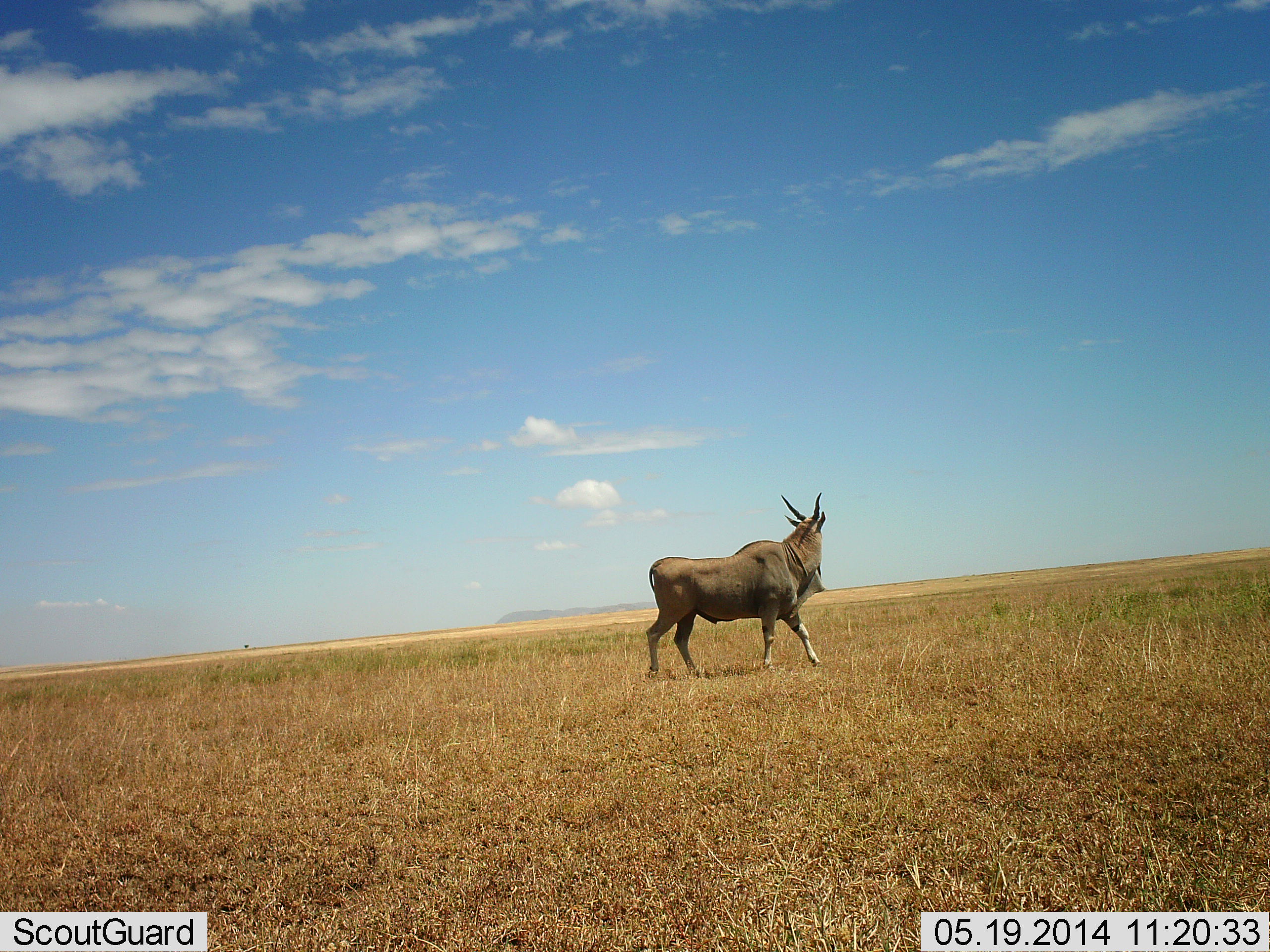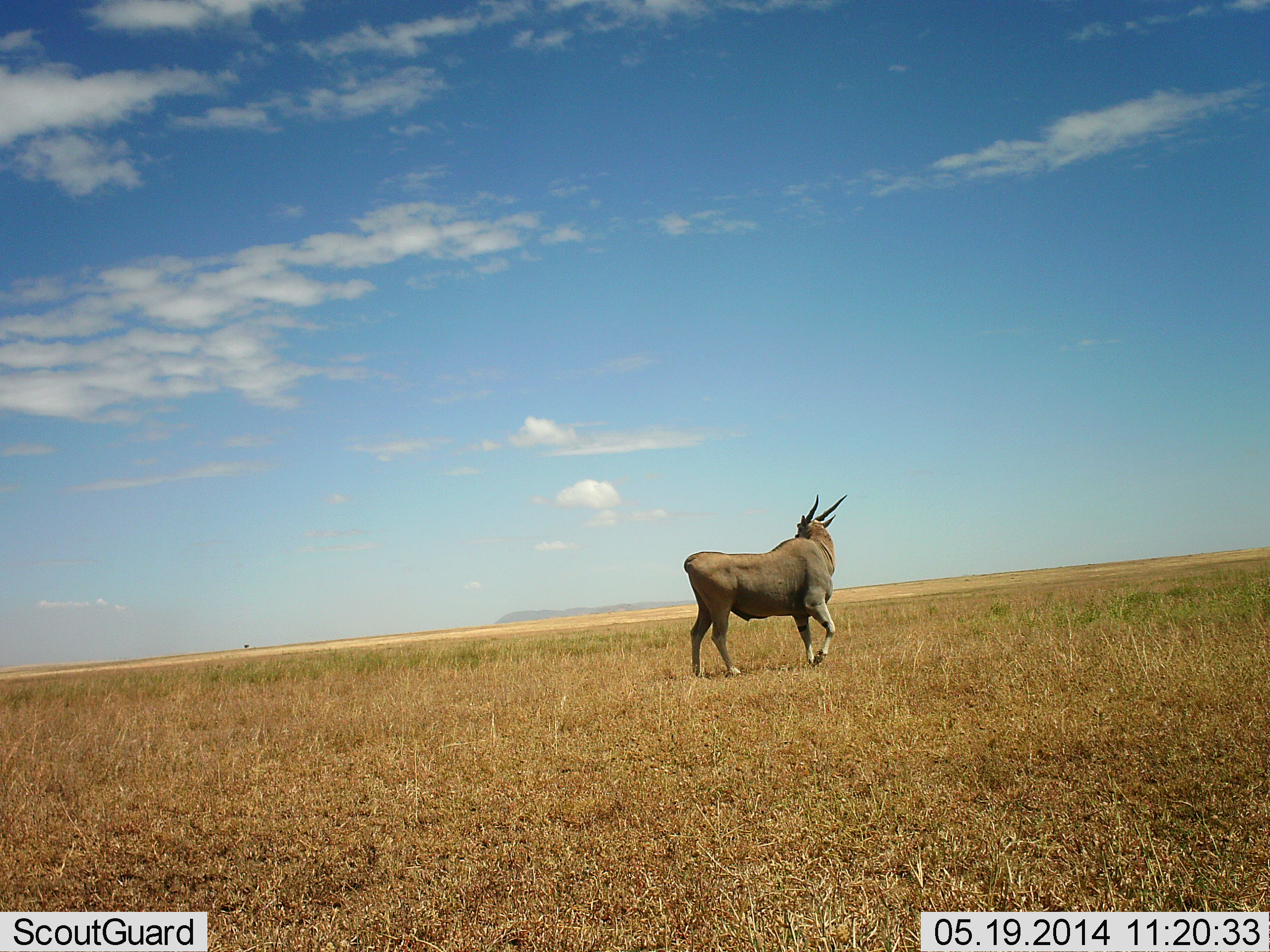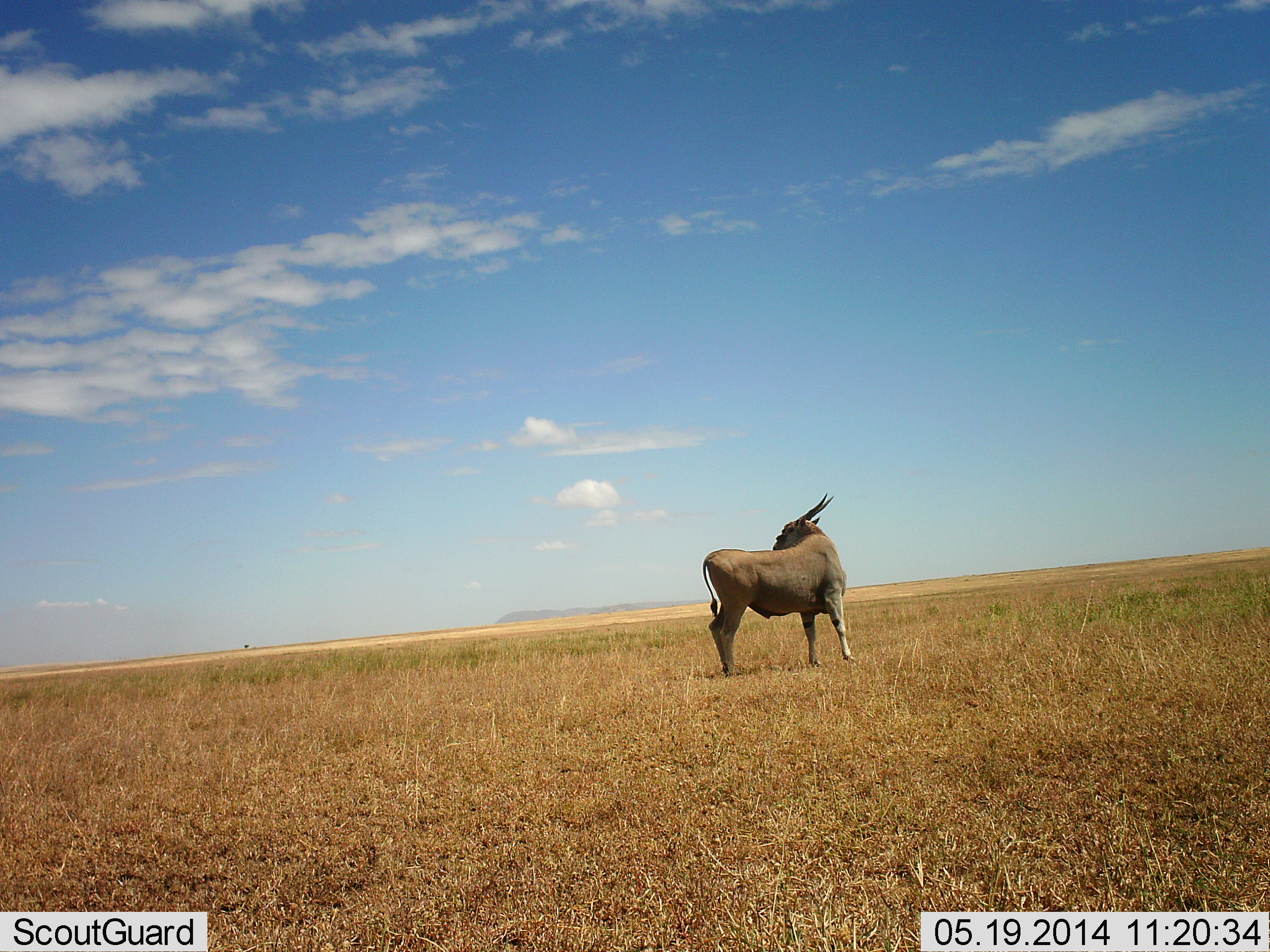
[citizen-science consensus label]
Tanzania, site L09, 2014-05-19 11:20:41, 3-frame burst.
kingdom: Animalia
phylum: Chordata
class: Mammalia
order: Artiodactyla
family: Bovidae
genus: Tragelaphus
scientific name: Tragelaphus oryx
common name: eland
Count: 1.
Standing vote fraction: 30%.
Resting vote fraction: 0%.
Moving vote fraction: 70%.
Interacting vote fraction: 0%.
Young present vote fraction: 0%.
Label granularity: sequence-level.